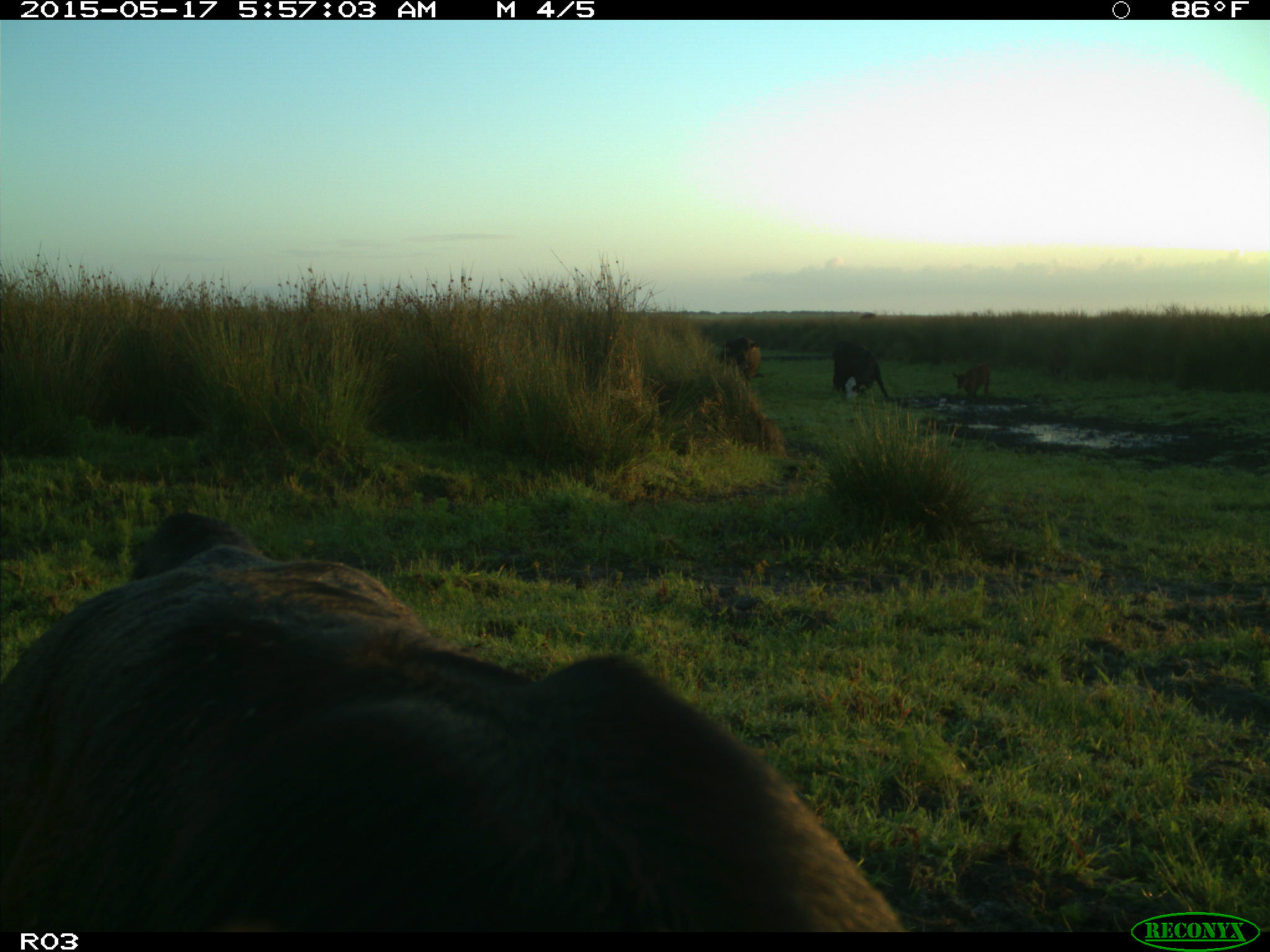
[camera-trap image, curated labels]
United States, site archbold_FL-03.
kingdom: Animalia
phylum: Chordata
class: Mammalia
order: Artiodactyla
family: Bovidae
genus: Bos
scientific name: Bos taurus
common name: domestic cow